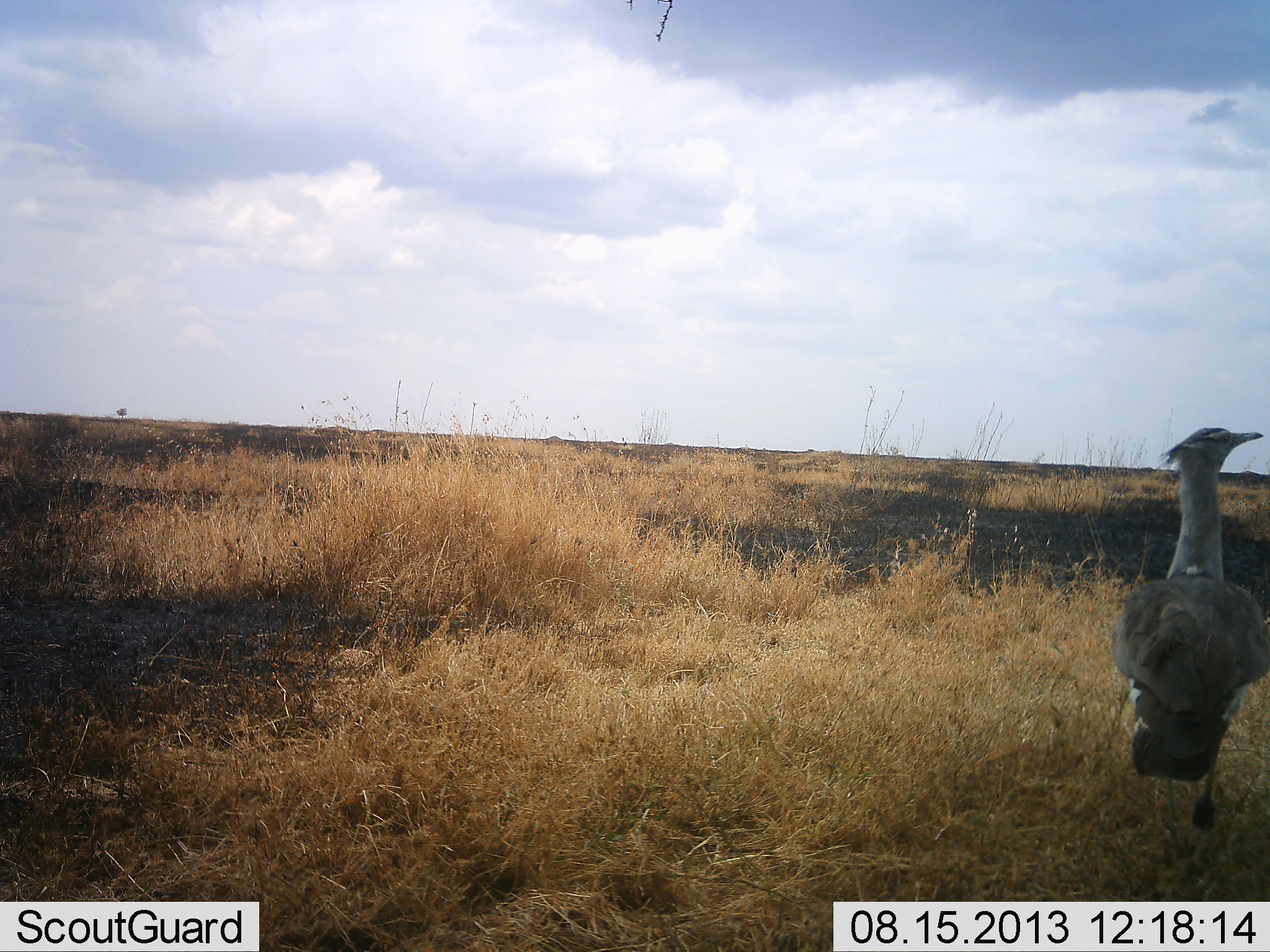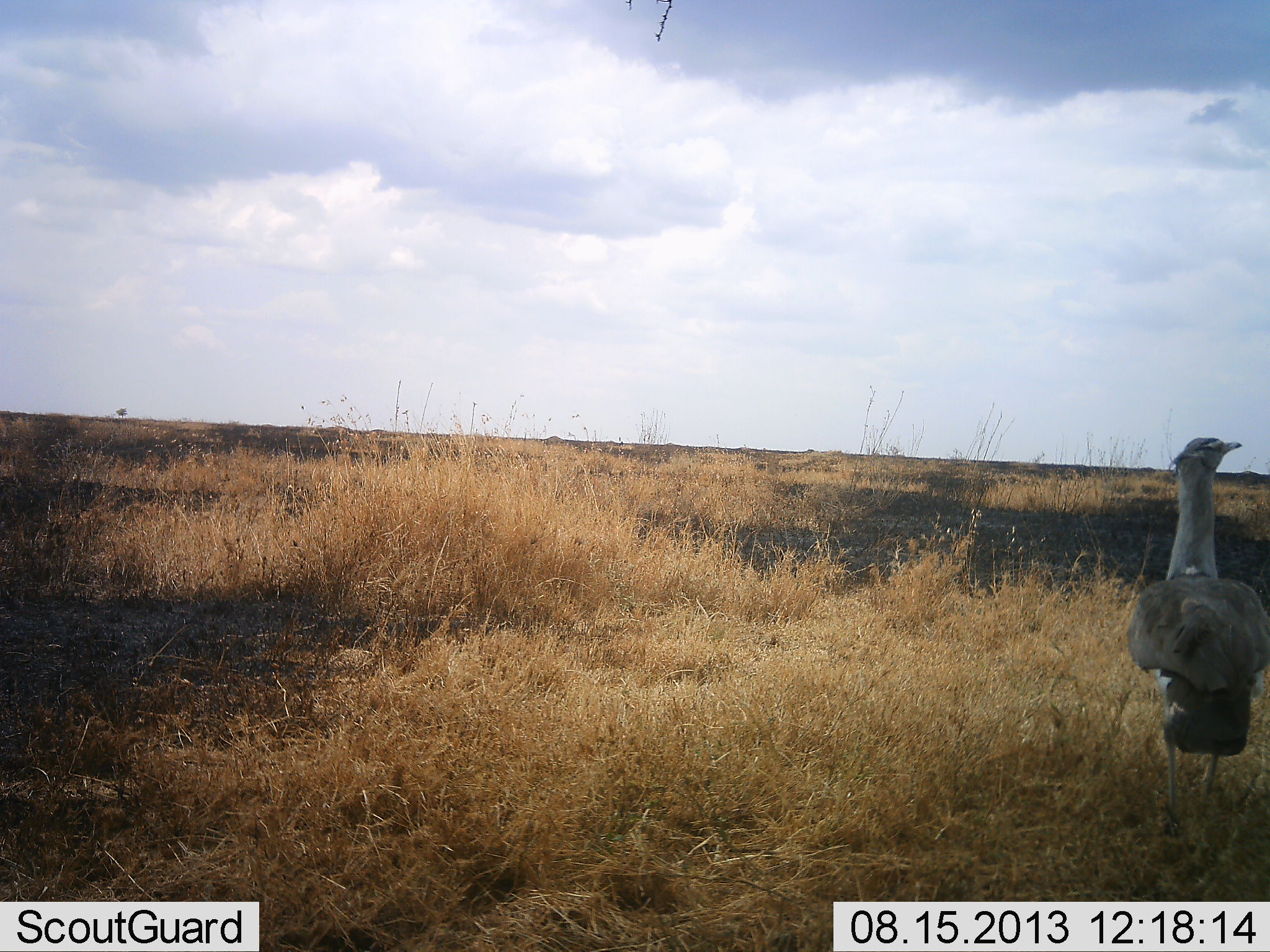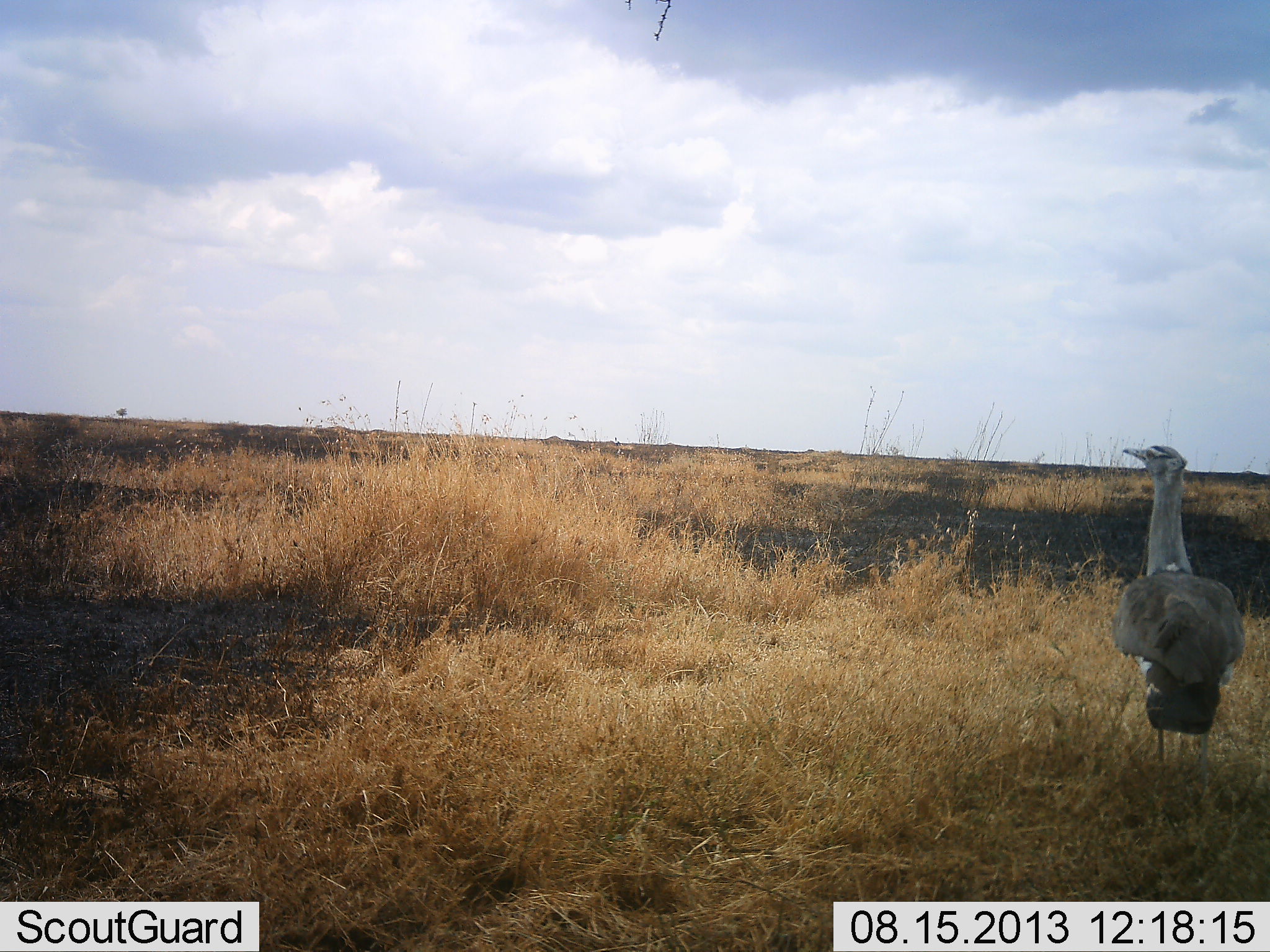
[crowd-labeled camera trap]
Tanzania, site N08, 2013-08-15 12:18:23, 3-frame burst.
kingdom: Animalia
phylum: Chordata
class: Aves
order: Otidiformes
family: Otididae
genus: Ardeotis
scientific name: Ardeotis kori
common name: kori bustard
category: koribustard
Koribustard (kori bustard) (Ardeotis kori), count 1. Behavior (volunteer vote fractions): standing 17%, resting 0%, moving 83%, interacting 0%. Young present (vote fraction): 0%. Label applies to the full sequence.